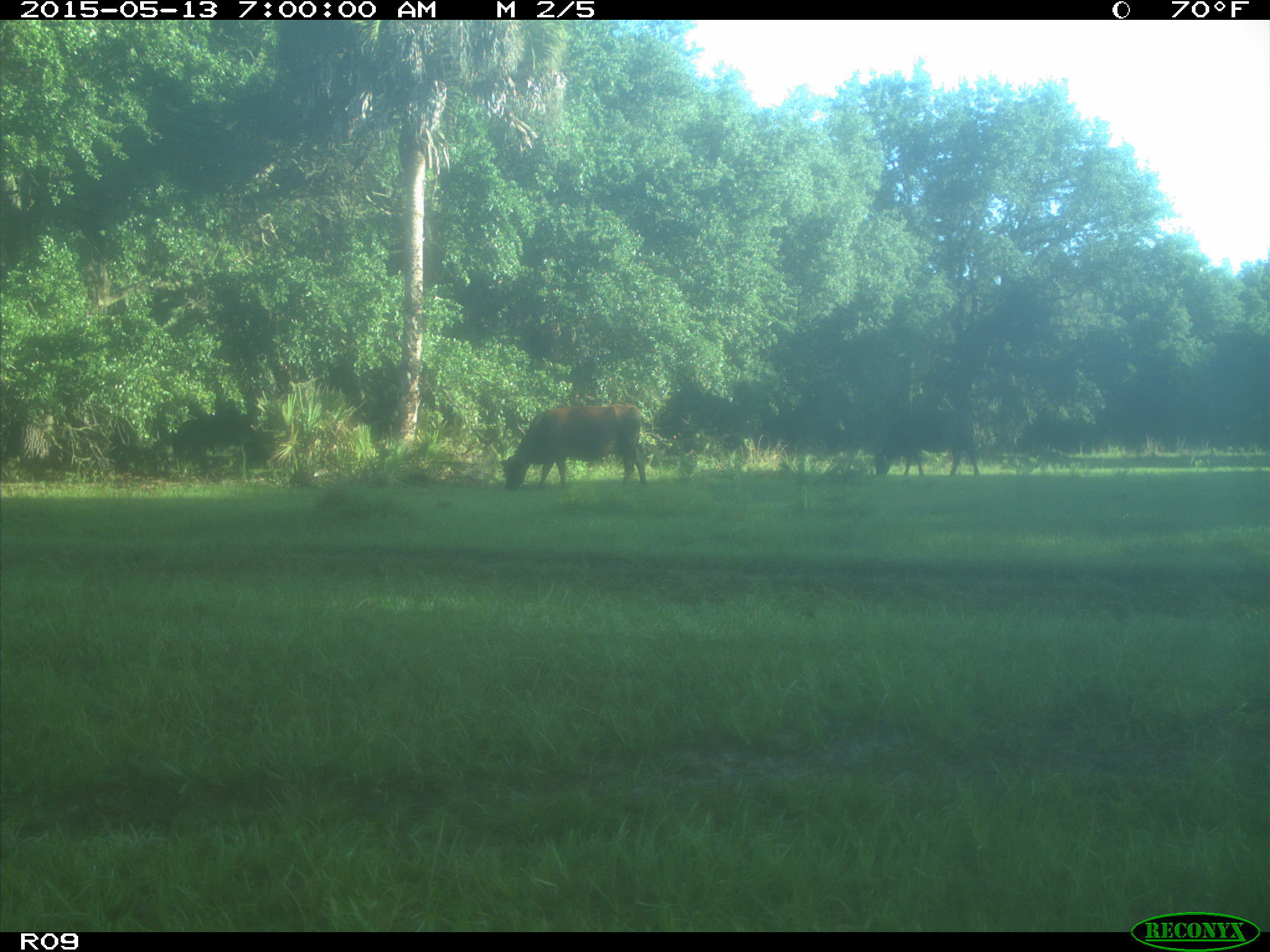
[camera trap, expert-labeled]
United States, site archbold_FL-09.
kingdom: Animalia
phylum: Chordata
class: Mammalia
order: Artiodactyla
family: Bovidae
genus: Bos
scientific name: Bos taurus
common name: domestic cow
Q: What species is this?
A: Bos taurus (domestic cow).